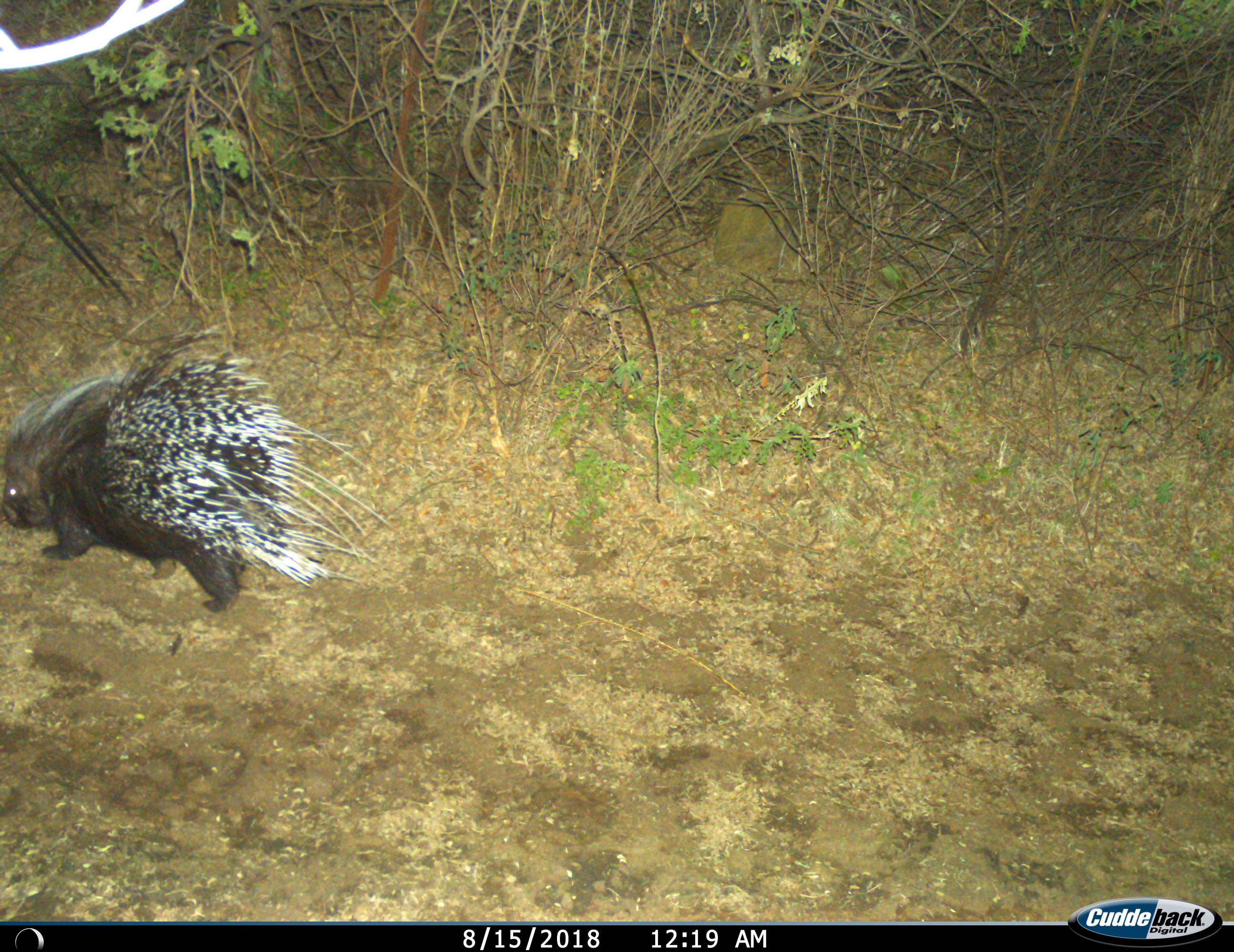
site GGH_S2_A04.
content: unidentified animal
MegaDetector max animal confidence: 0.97